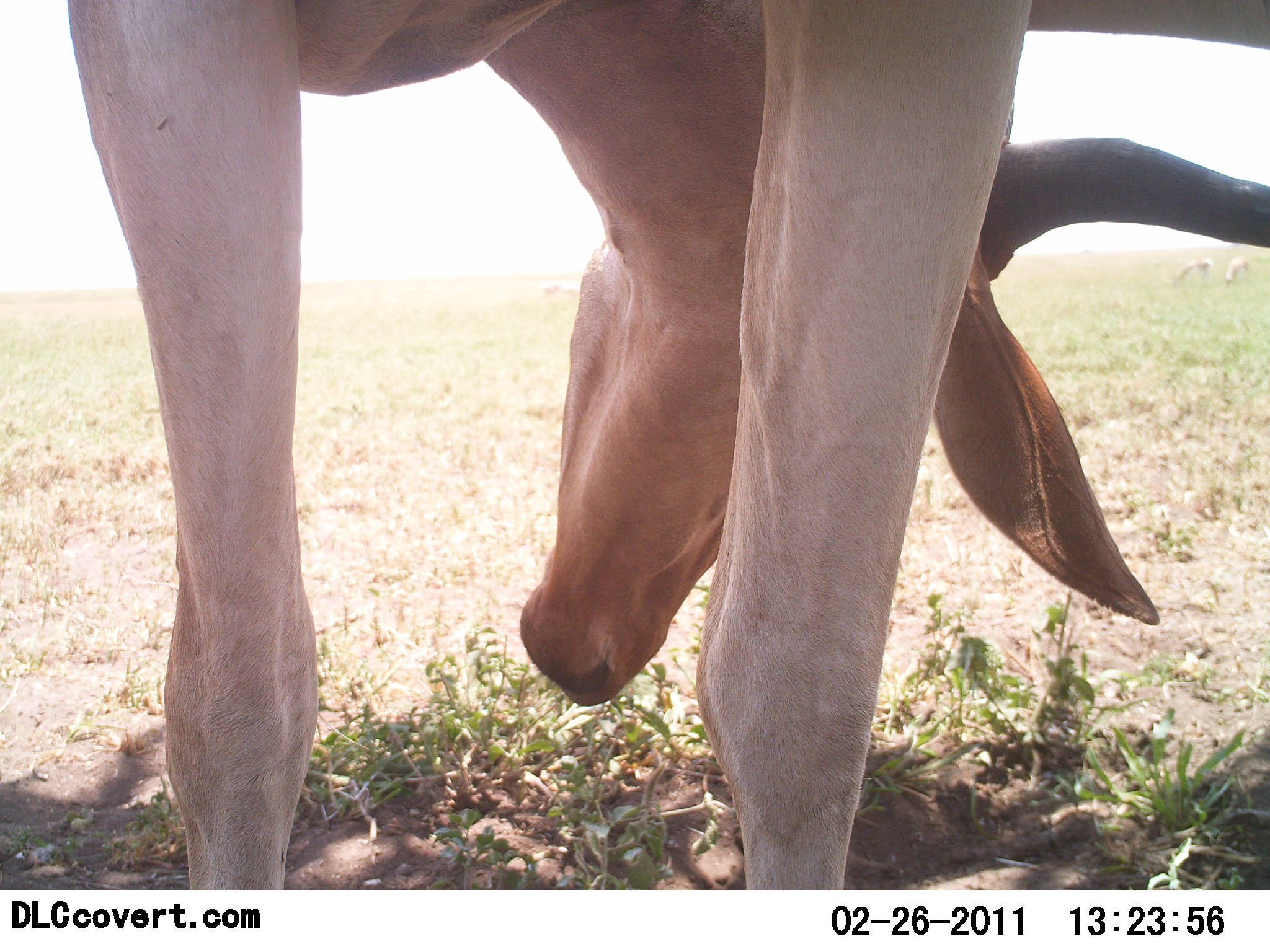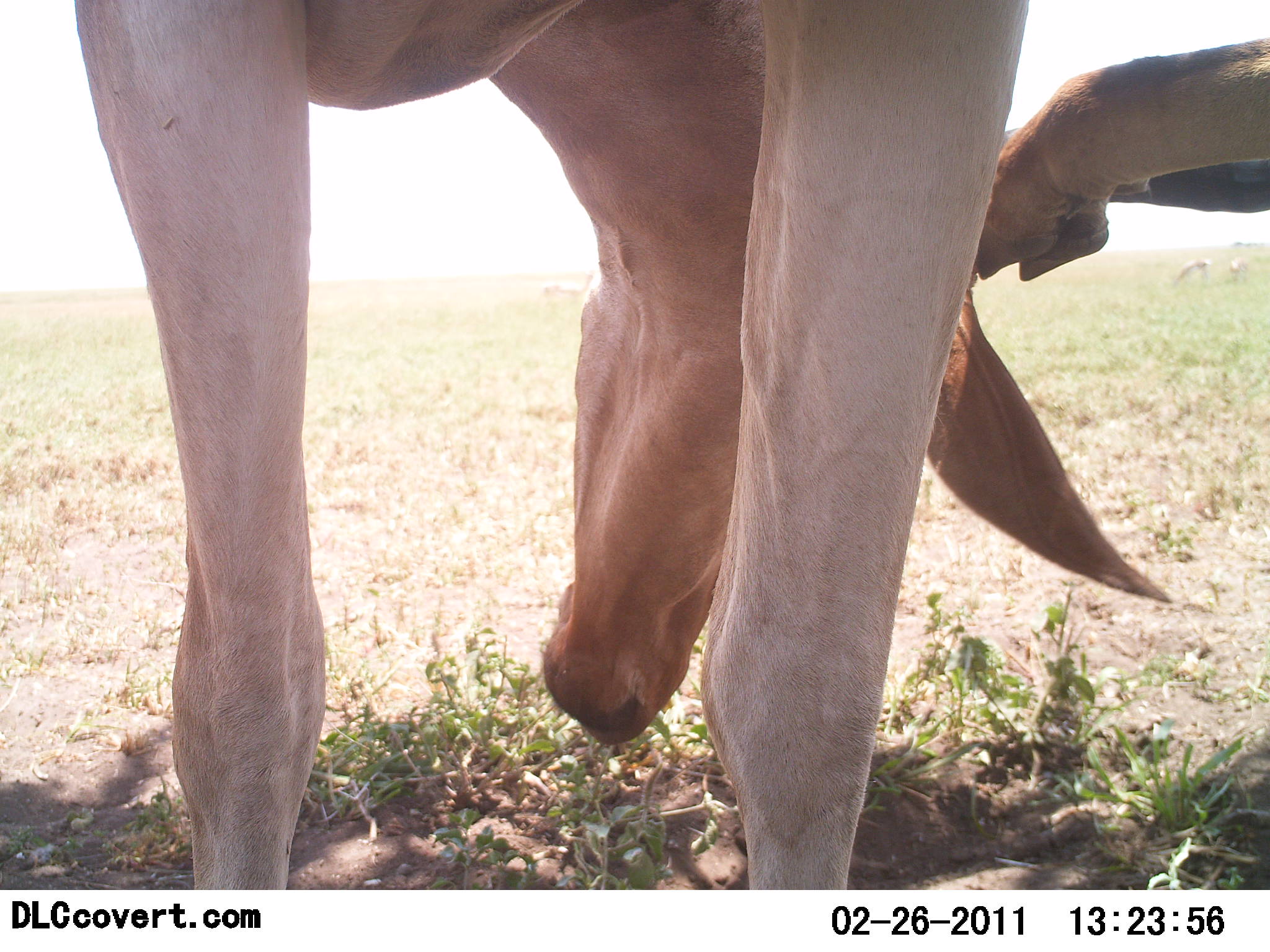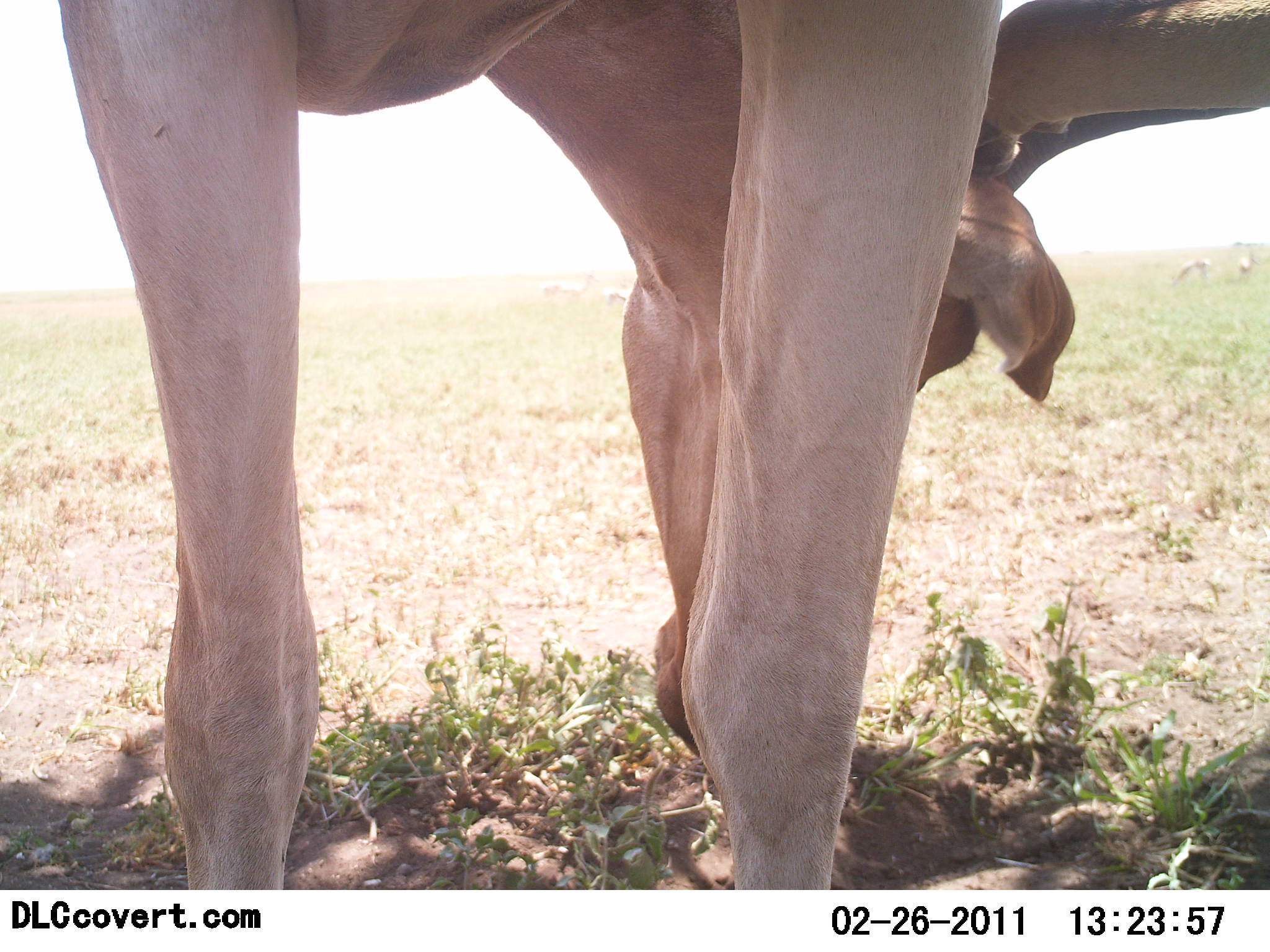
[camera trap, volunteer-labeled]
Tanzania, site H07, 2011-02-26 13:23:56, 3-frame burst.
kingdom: Animalia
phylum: Chordata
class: Mammalia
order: Artiodactyla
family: Bovidae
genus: Alcelaphus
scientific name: Alcelaphus buselaphus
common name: hartebeest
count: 1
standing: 50%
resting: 10%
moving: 0%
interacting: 10%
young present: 0%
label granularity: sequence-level